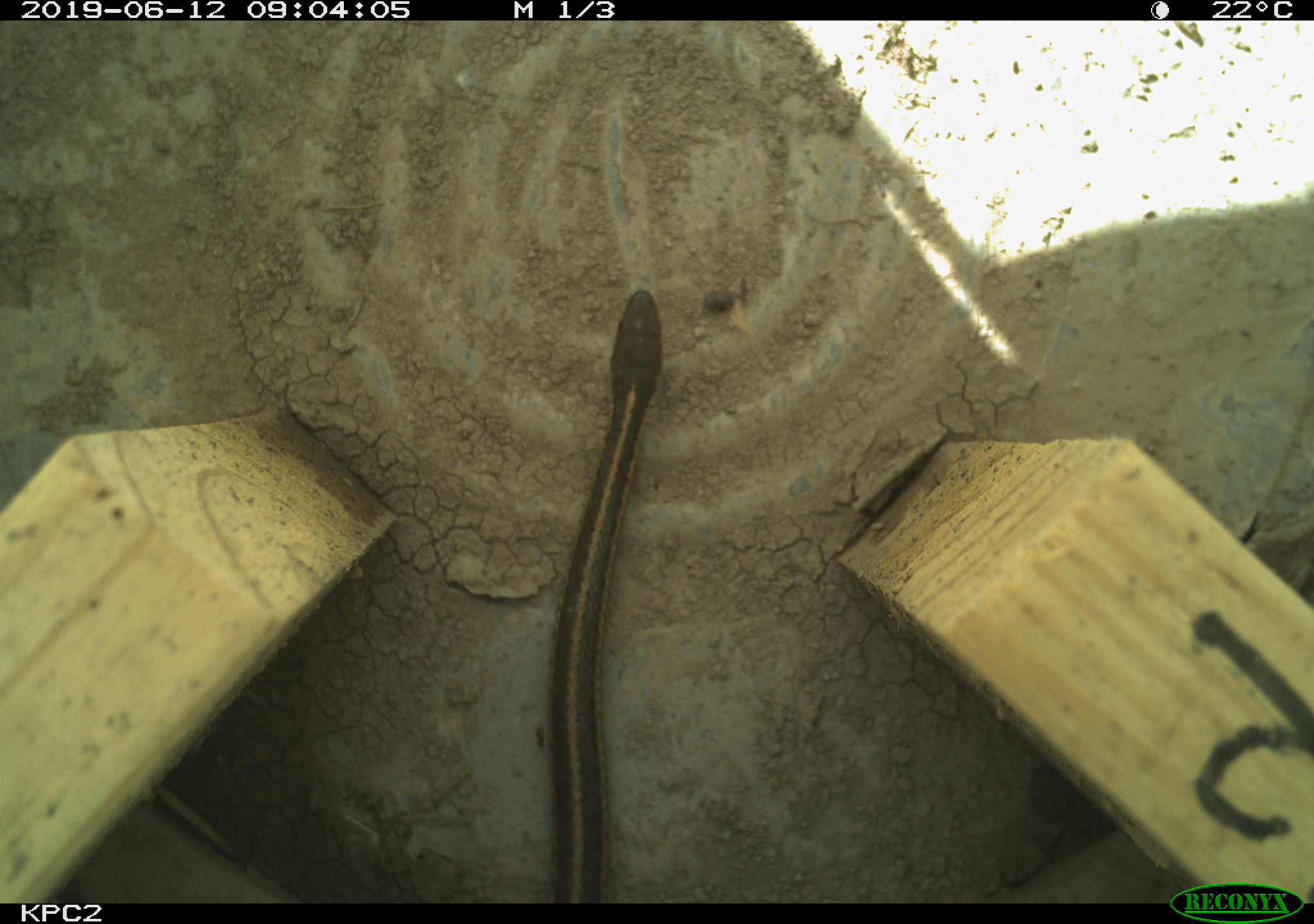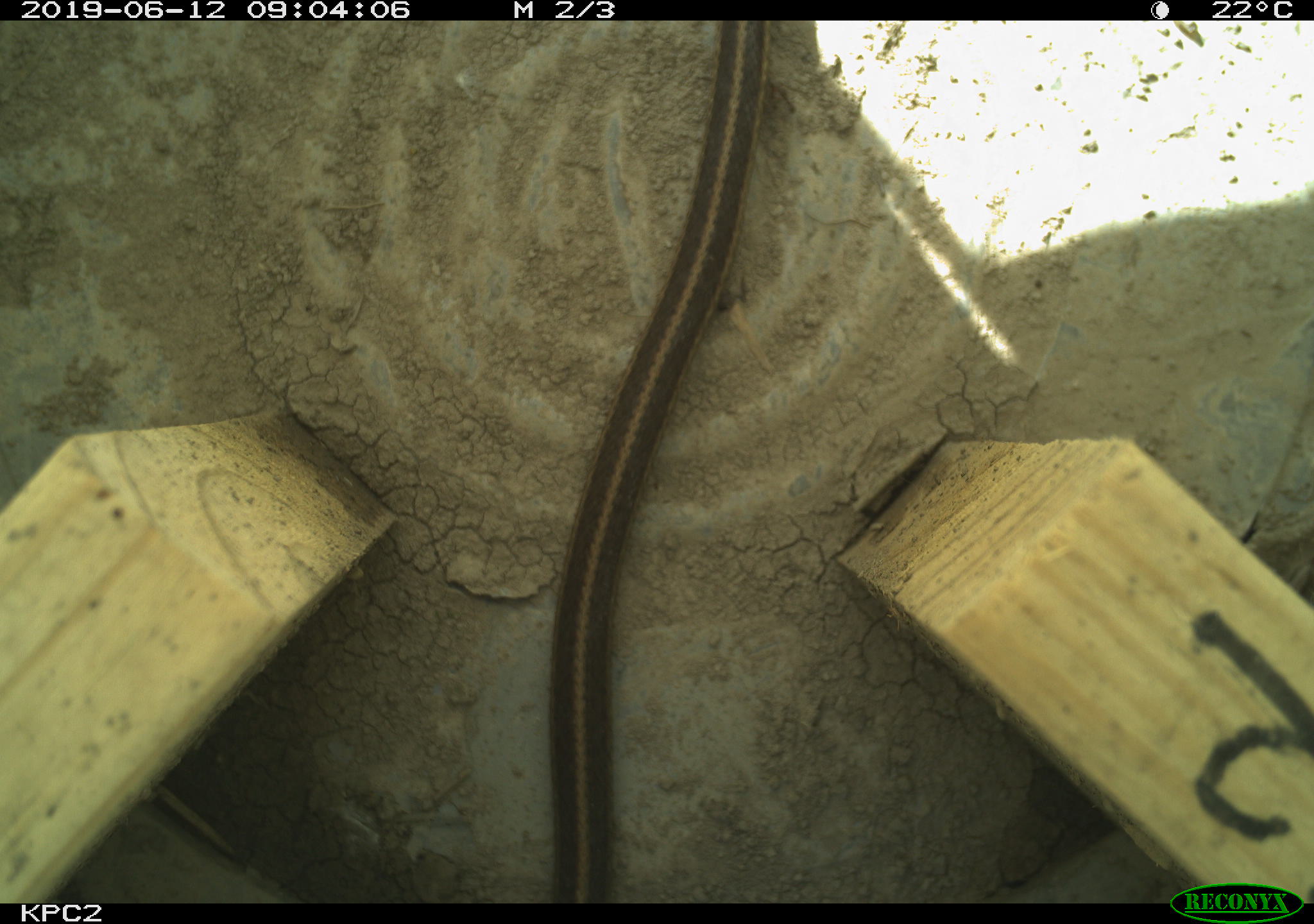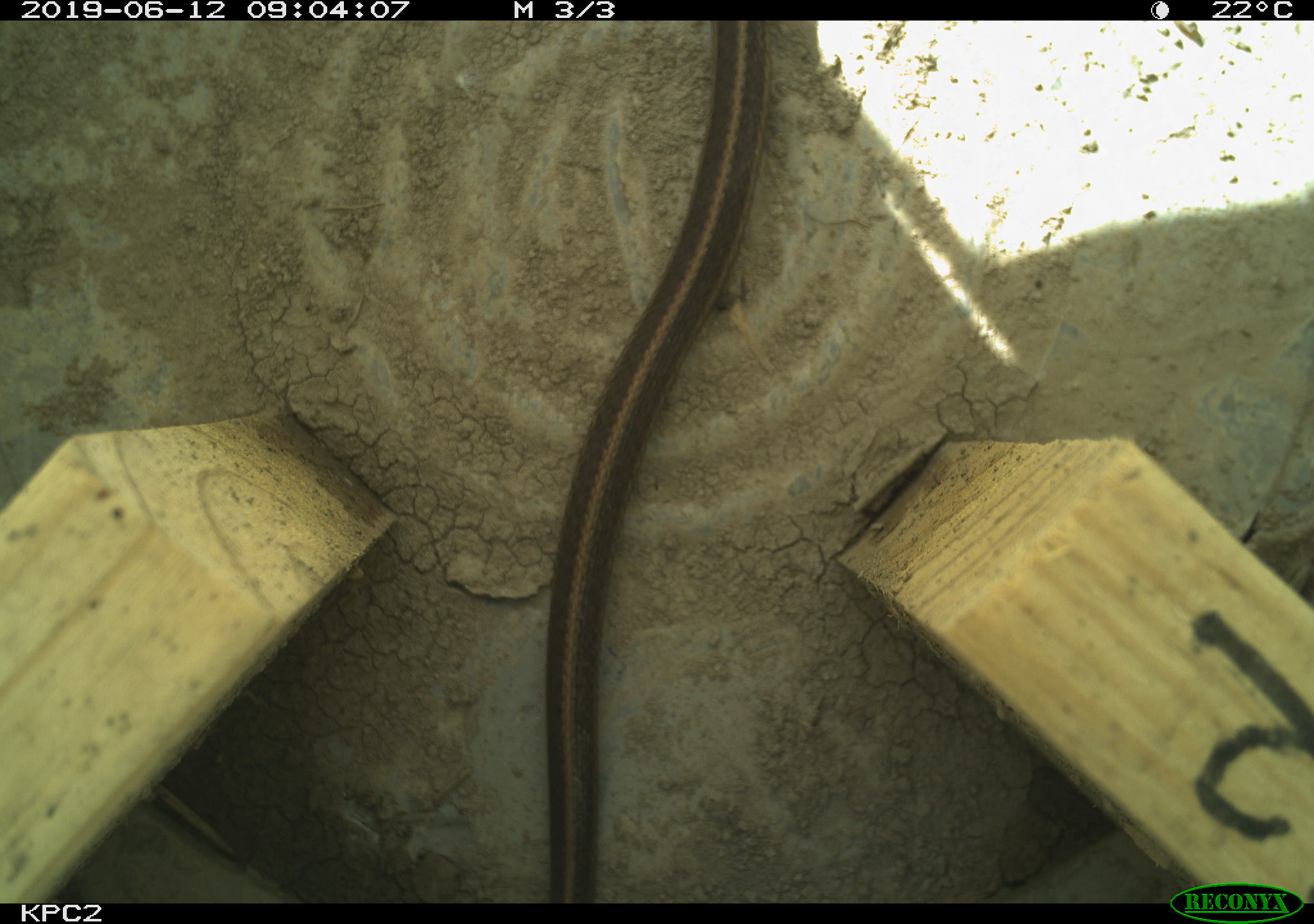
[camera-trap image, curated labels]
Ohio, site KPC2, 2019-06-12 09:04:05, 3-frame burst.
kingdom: Animalia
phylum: Chordata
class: Reptilia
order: Squamata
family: Colubridae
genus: Thamnophis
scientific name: Thamnophis sirtalis sirtalis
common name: eastern gartersnake